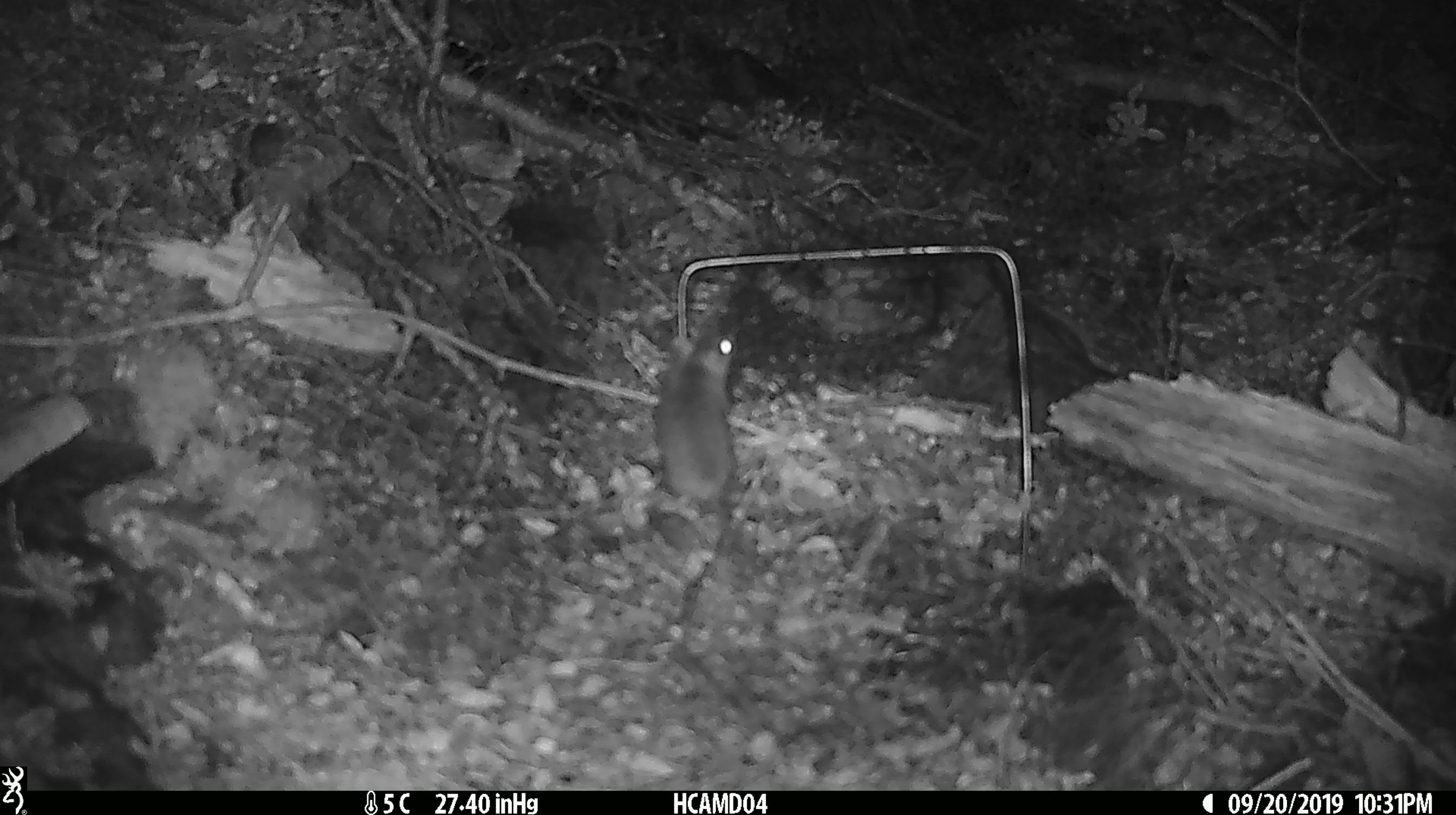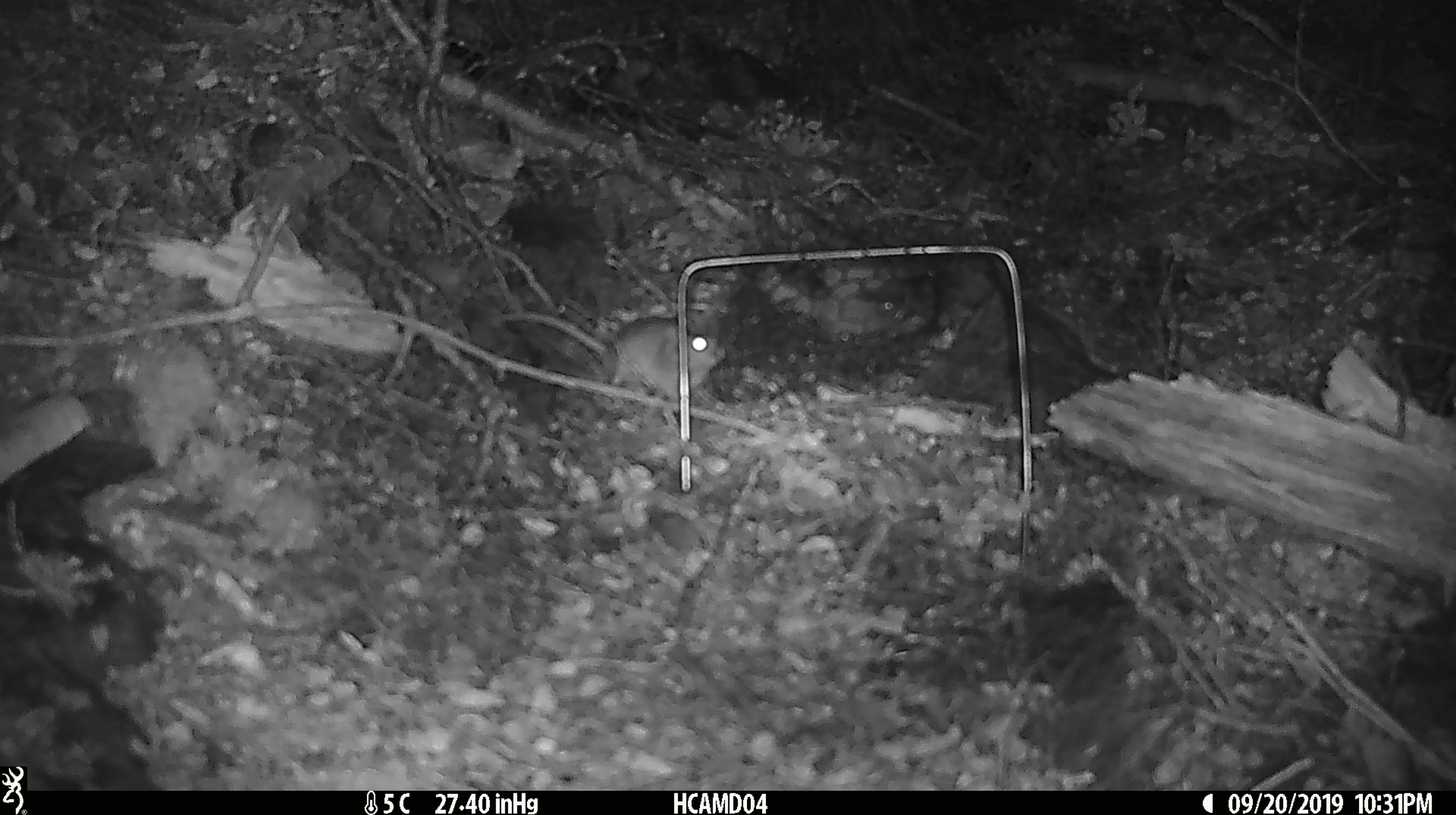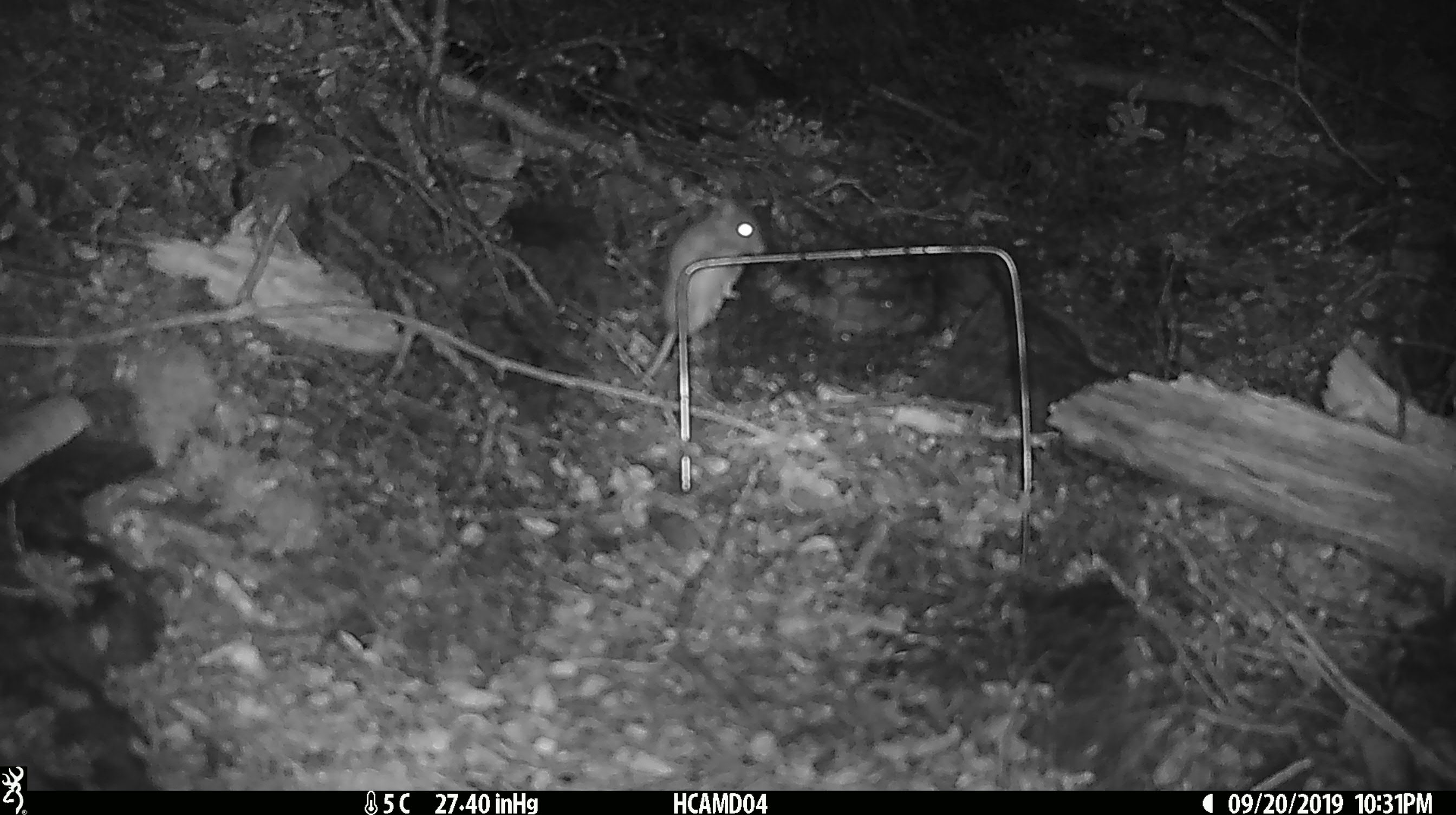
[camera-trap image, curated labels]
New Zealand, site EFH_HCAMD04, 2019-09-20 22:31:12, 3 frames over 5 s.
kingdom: Animalia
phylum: Chordata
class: Mammalia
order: Rodentia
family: Muridae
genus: Mus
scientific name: Mus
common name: mouse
Mouse (Mus).